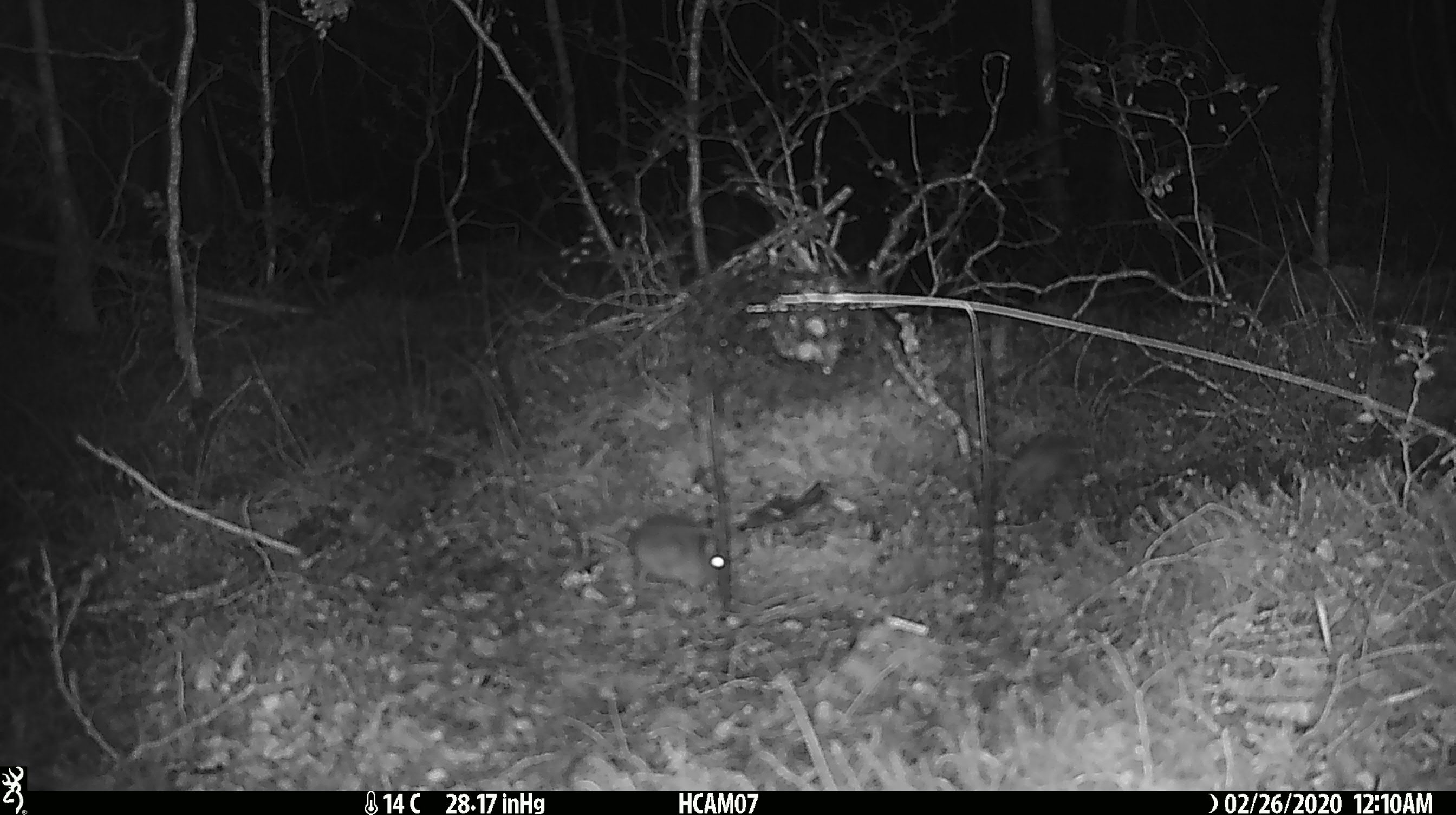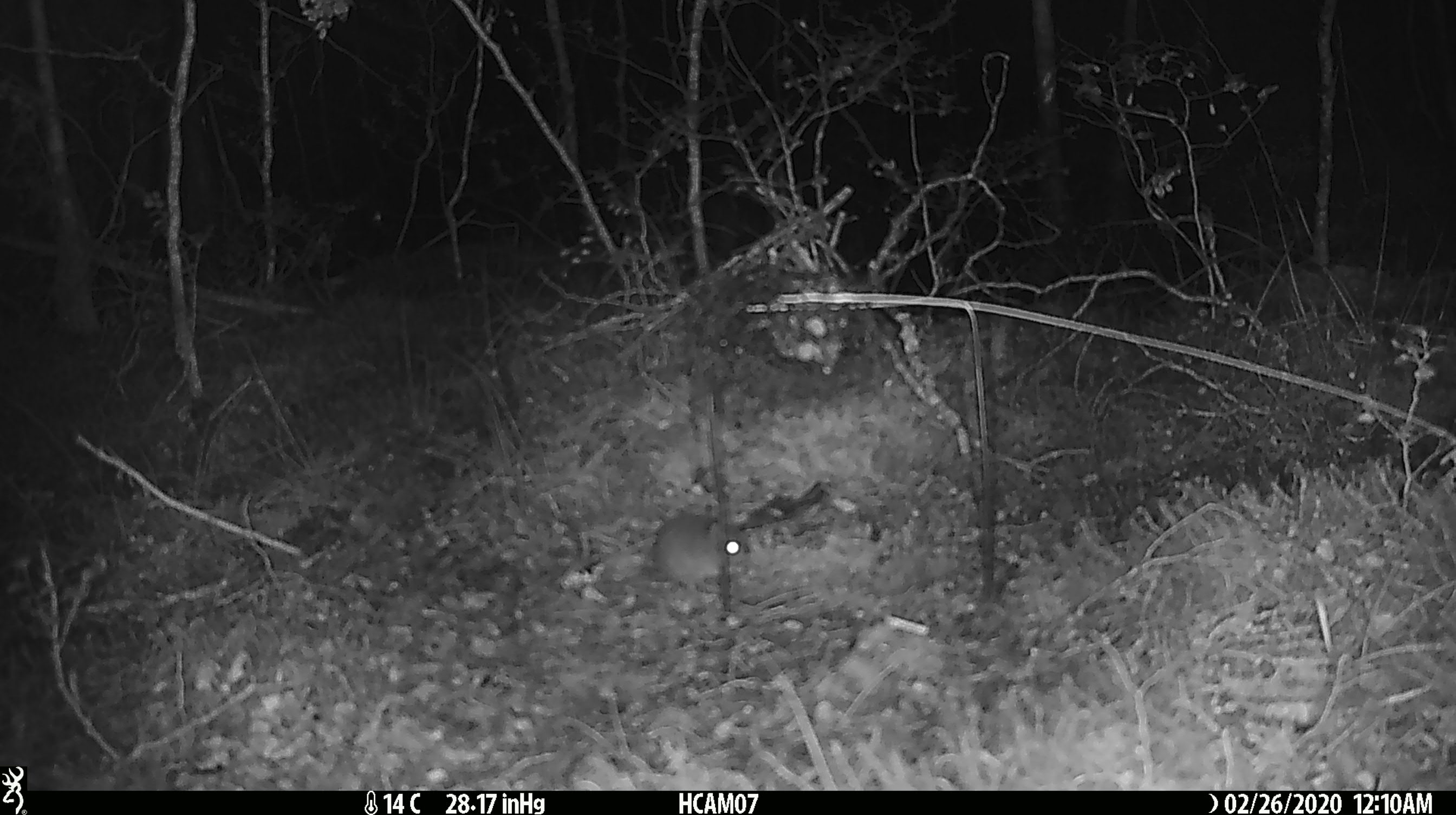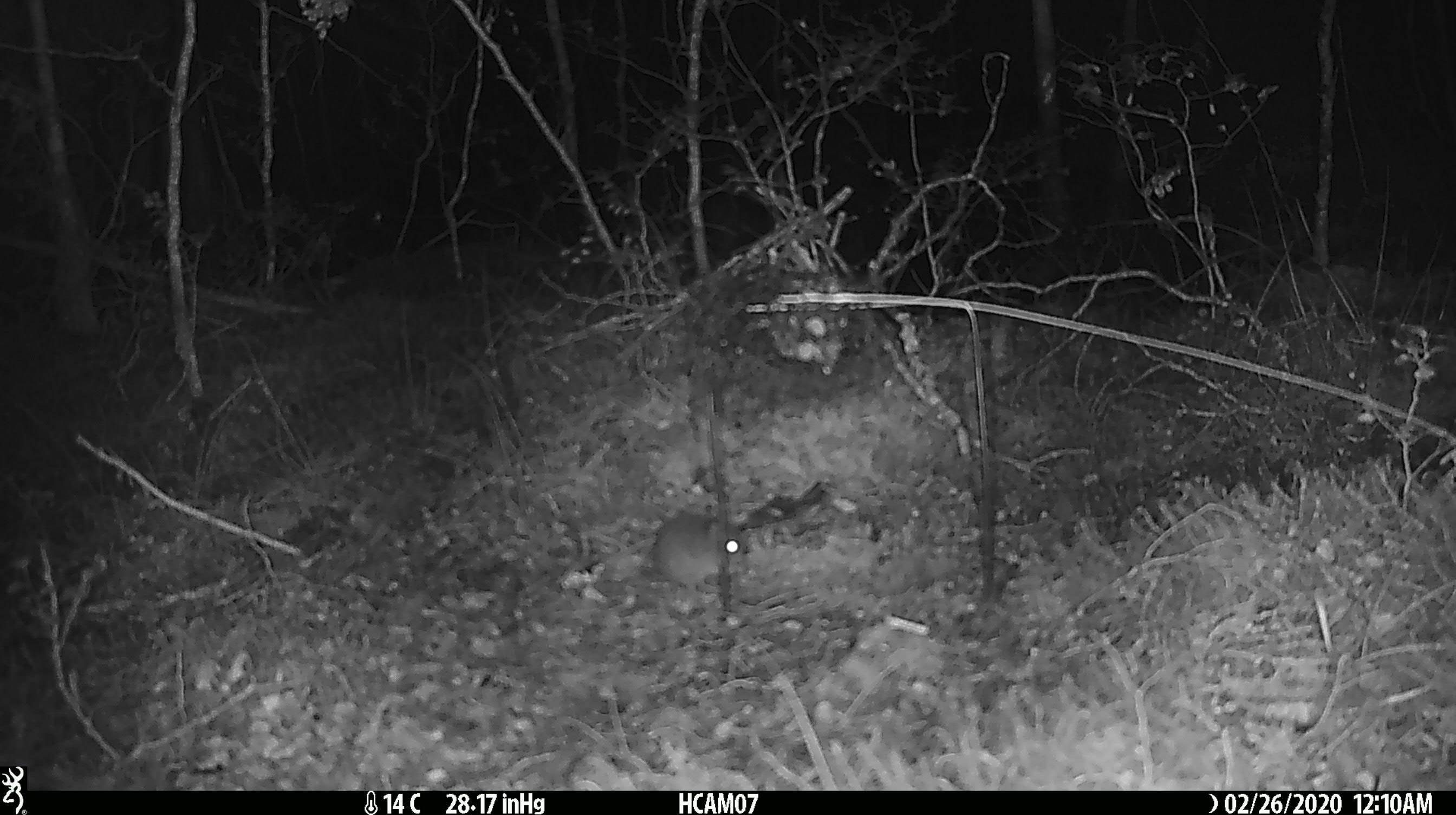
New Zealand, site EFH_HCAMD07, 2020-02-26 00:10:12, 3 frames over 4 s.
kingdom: Animalia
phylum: Chordata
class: Mammalia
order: Rodentia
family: Muridae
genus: Mus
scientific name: Mus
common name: mouse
Mouse (Mus).